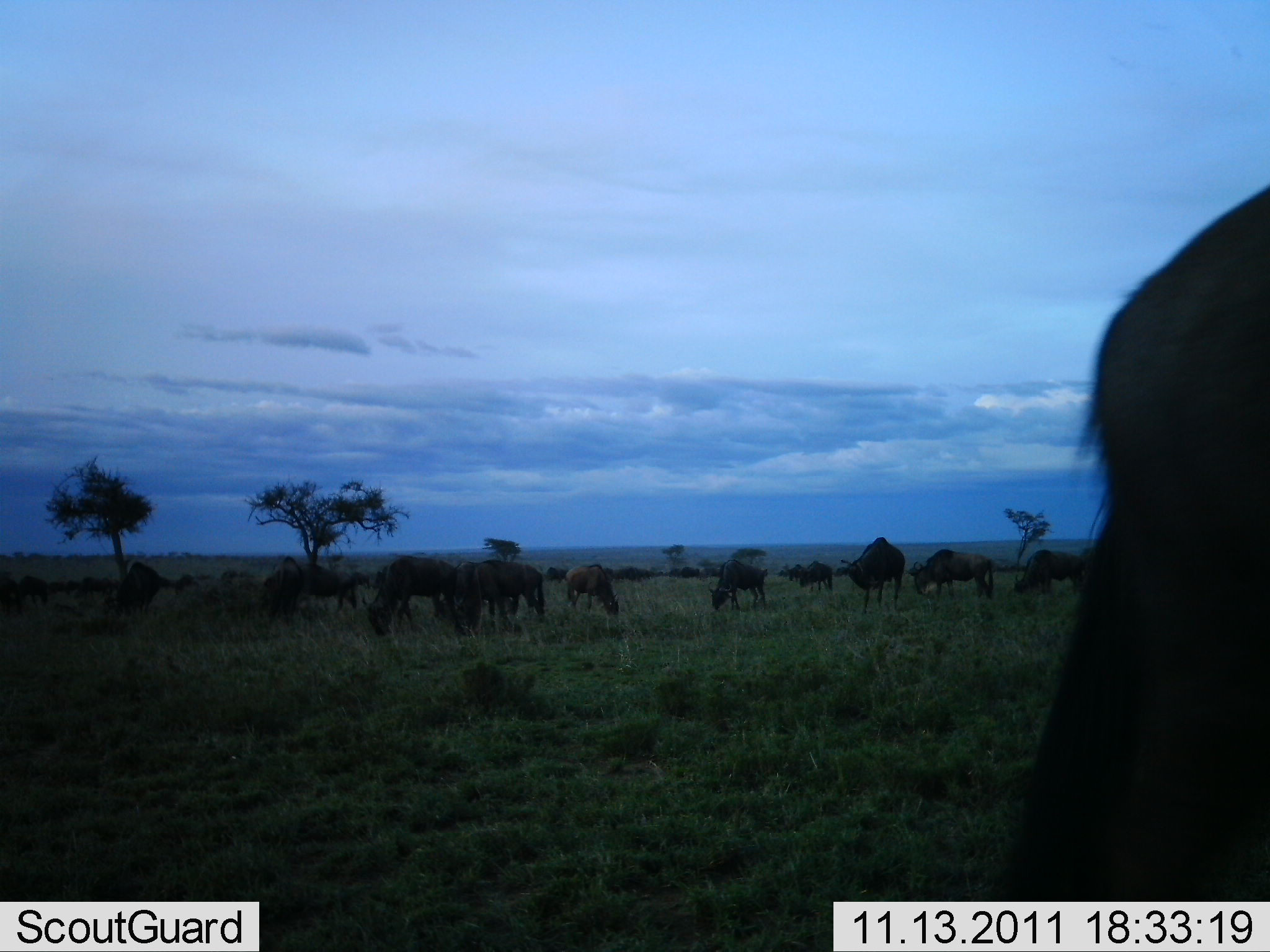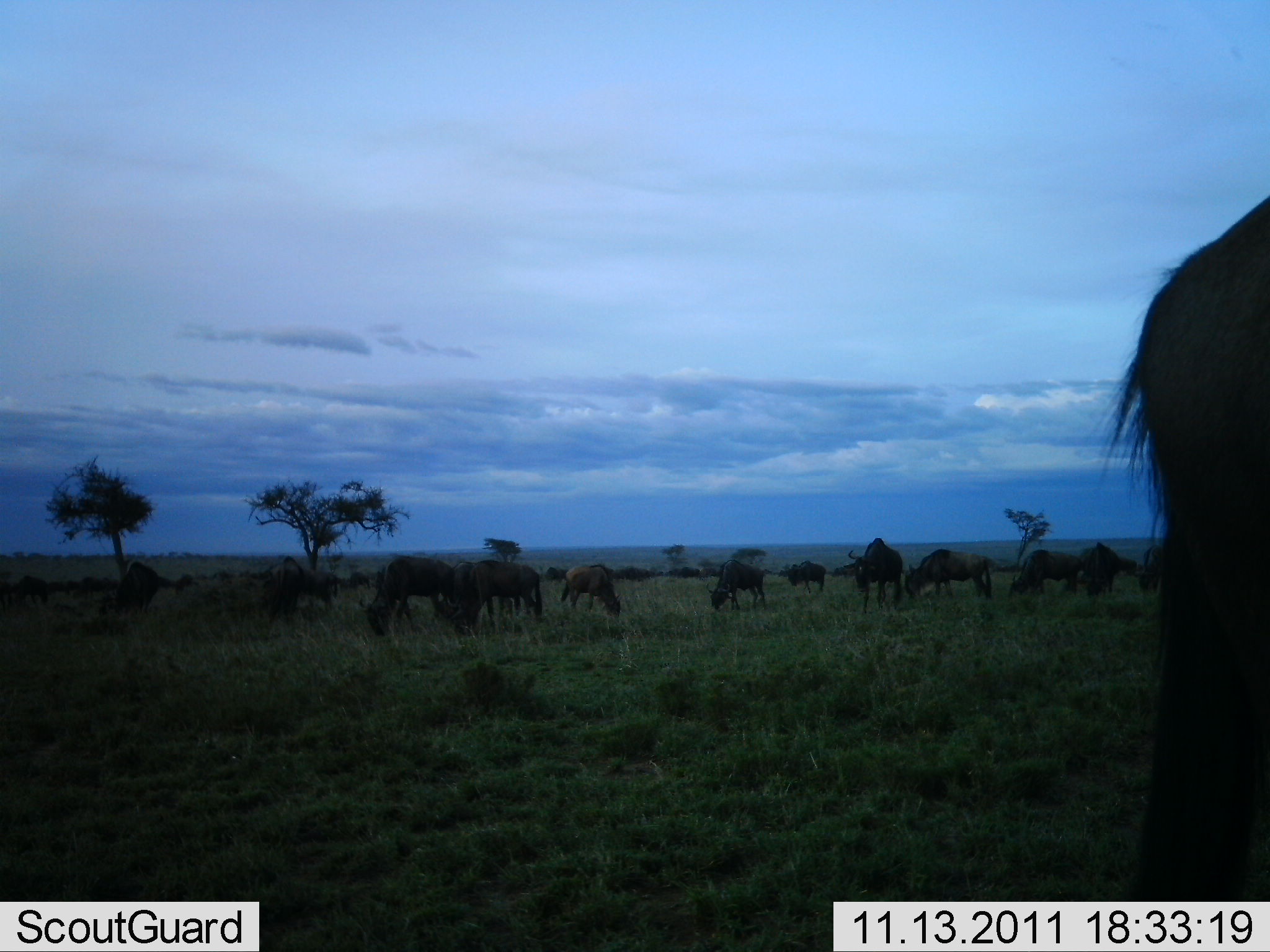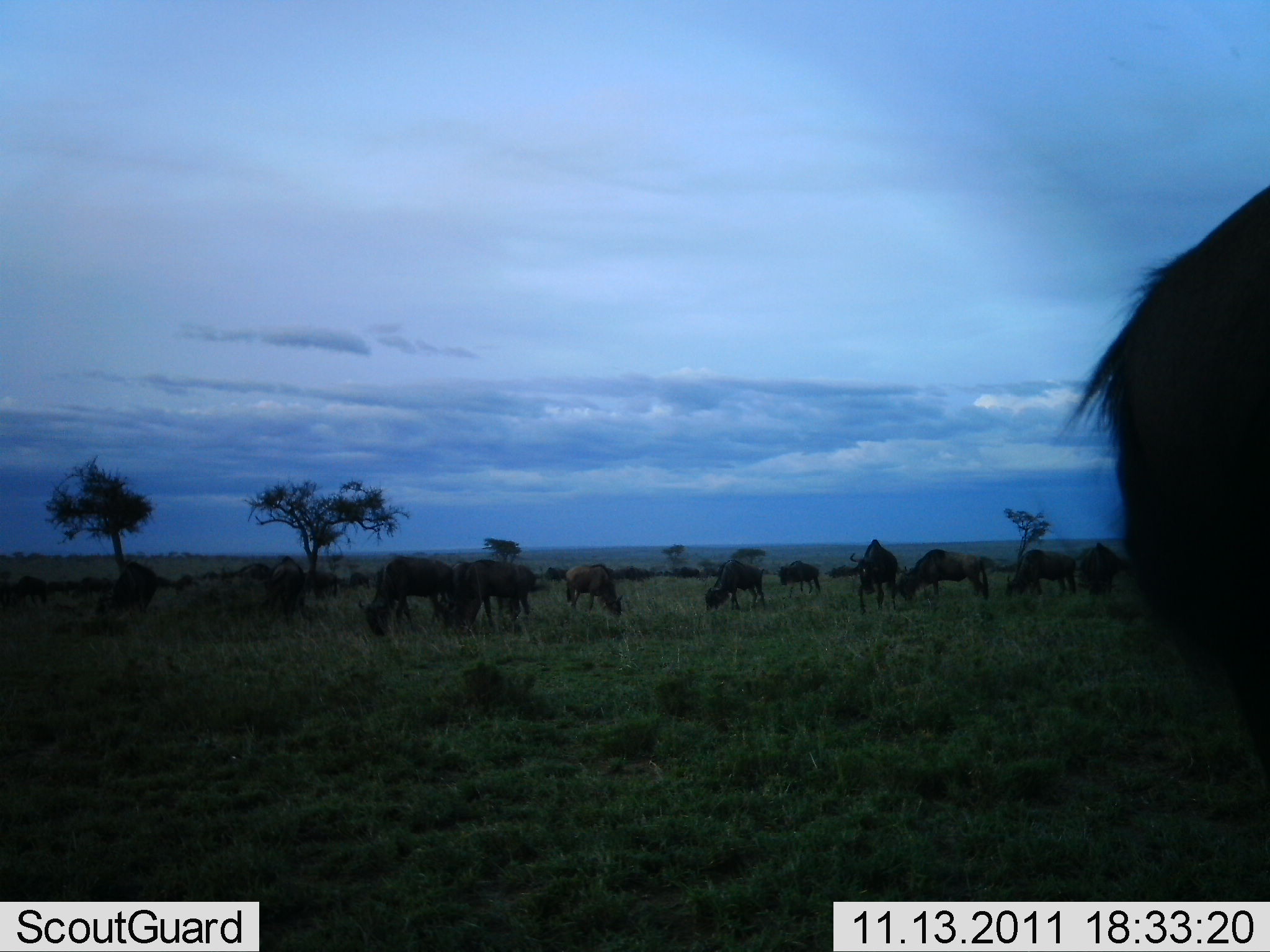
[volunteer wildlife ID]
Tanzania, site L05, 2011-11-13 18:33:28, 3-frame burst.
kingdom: Animalia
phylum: Chordata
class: Mammalia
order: Artiodactyla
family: Bovidae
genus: Connochaetes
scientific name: Connochaetes taurinus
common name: blue wildebeest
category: wildebeest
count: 11-50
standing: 82%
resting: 0%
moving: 9%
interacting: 0%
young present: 0%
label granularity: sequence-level